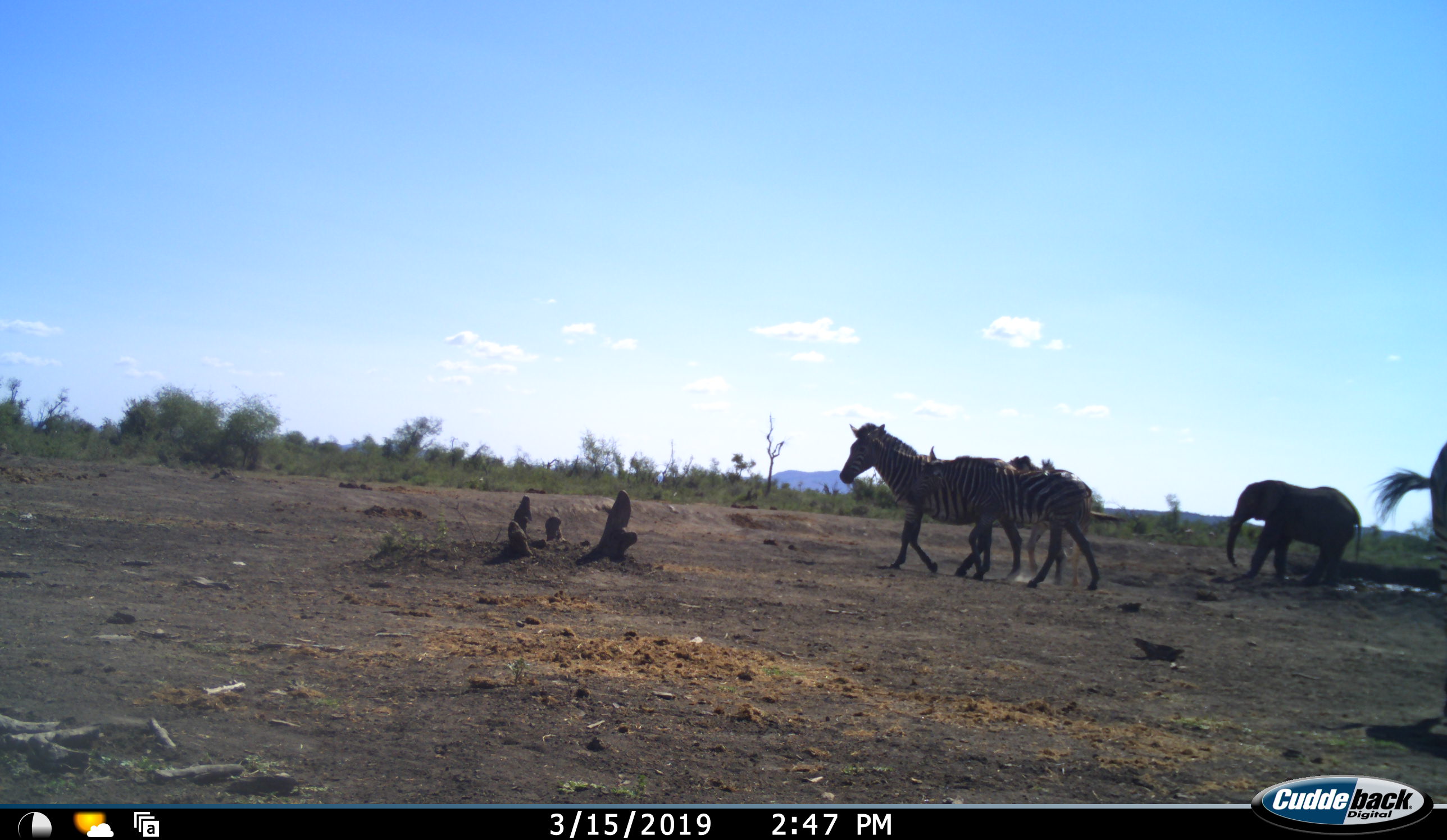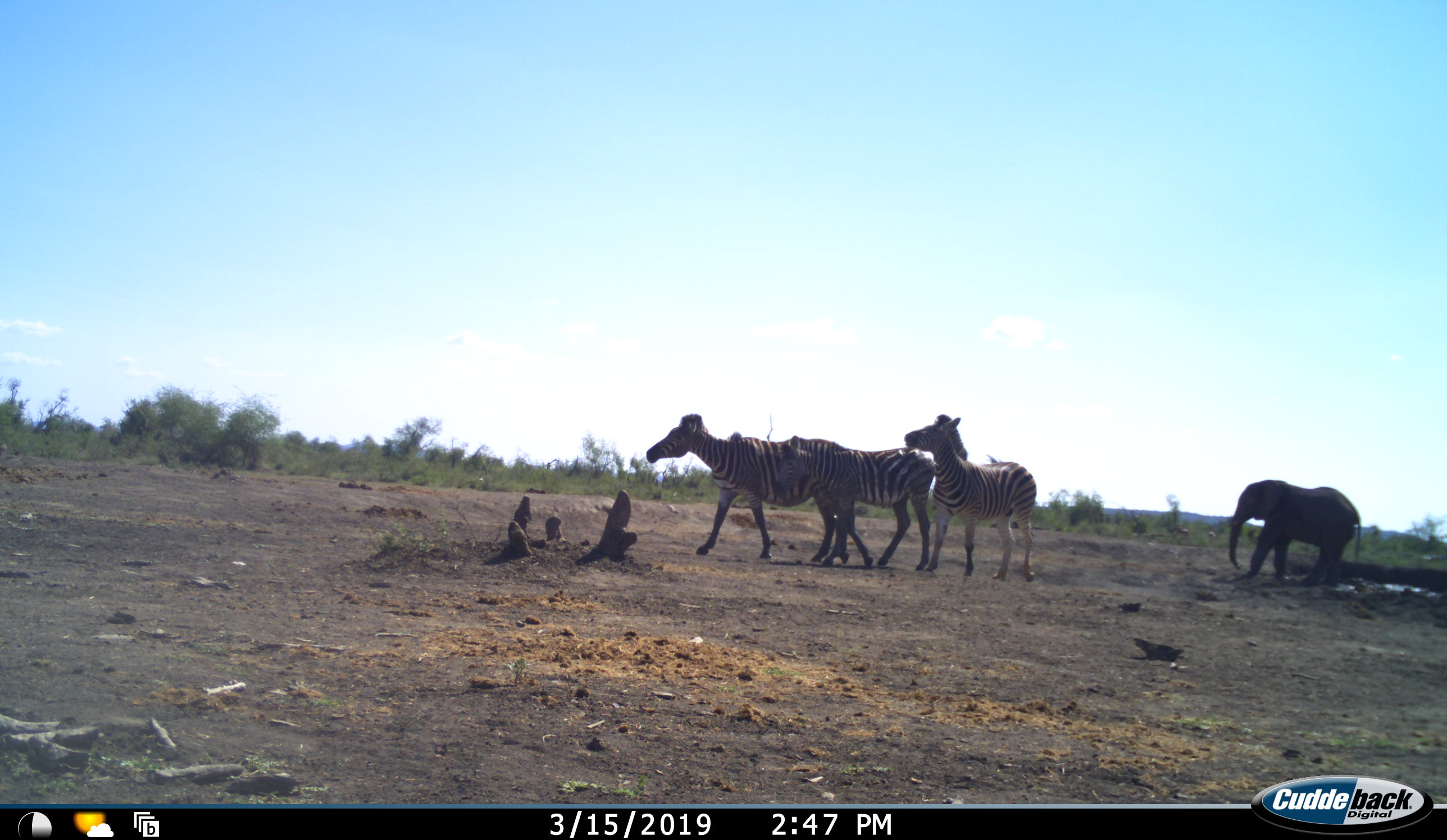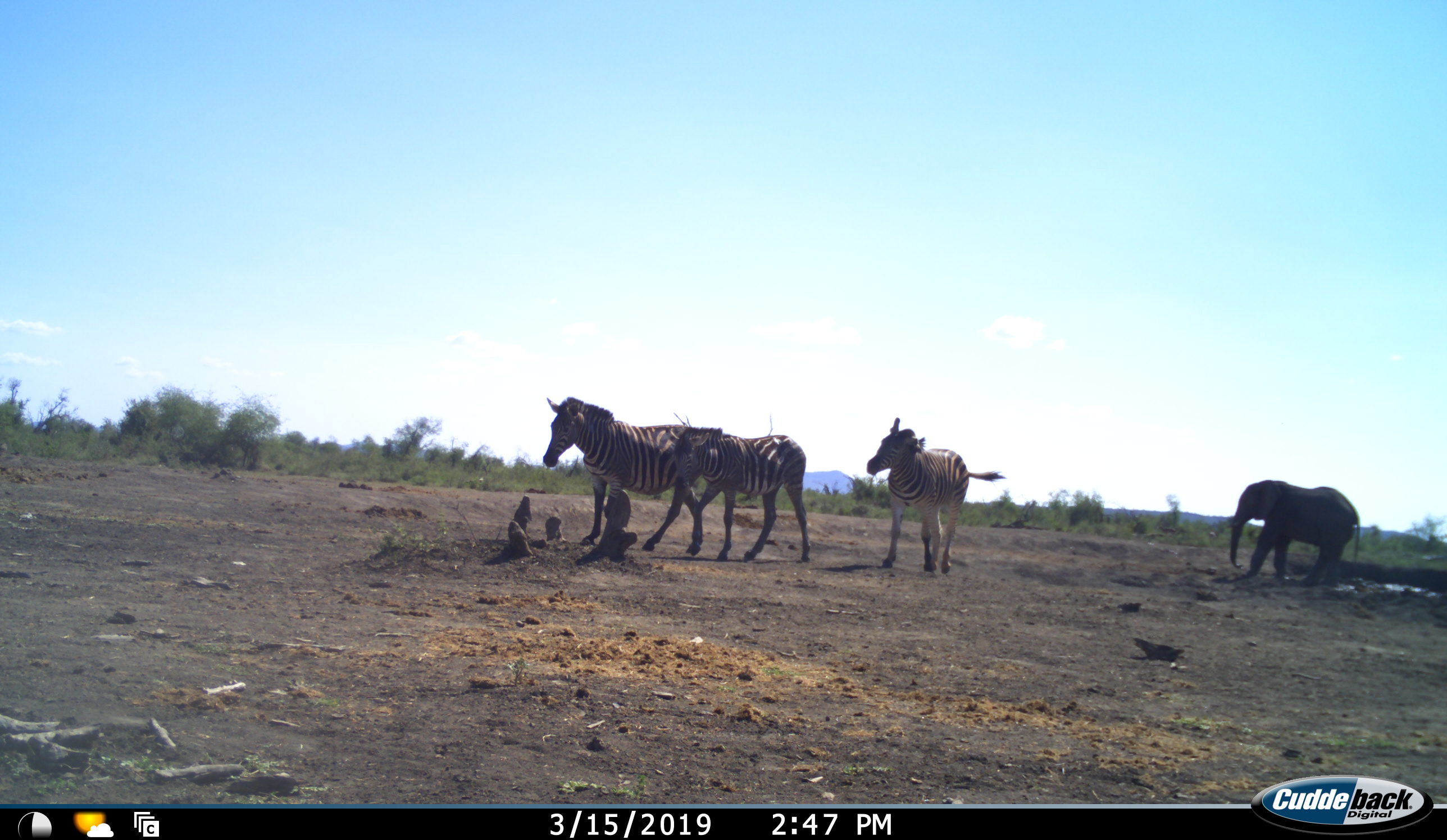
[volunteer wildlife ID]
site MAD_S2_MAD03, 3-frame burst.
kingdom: Animalia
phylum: Chordata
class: Mammalia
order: Proboscidea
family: Elephantidae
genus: Loxodonta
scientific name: Loxodonta africana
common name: african bush elephant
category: elephant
Elephant (african bush elephant) (Loxodonta africana), count 1. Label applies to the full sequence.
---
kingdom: Animalia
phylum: Chordata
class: Mammalia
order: Perissodactyla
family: Equidae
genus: Equus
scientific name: Equus quagga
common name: plains zebra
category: zebraplains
Zebraplains (plains zebra) (Equus quagga), count 3. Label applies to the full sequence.